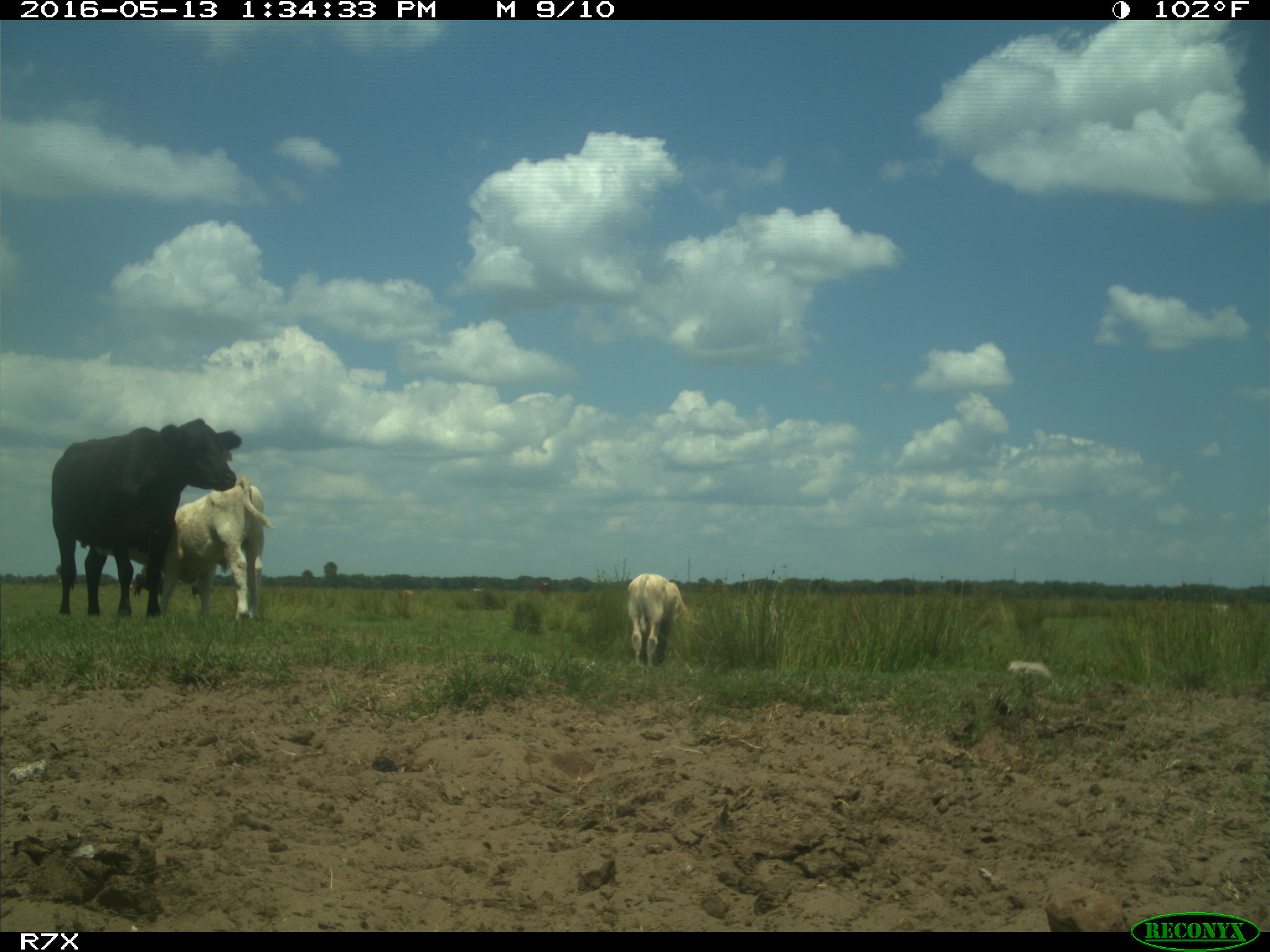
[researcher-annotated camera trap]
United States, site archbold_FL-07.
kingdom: Animalia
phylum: Chordata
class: Mammalia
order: Artiodactyla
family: Bovidae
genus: Bos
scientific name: Bos taurus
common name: domestic cow